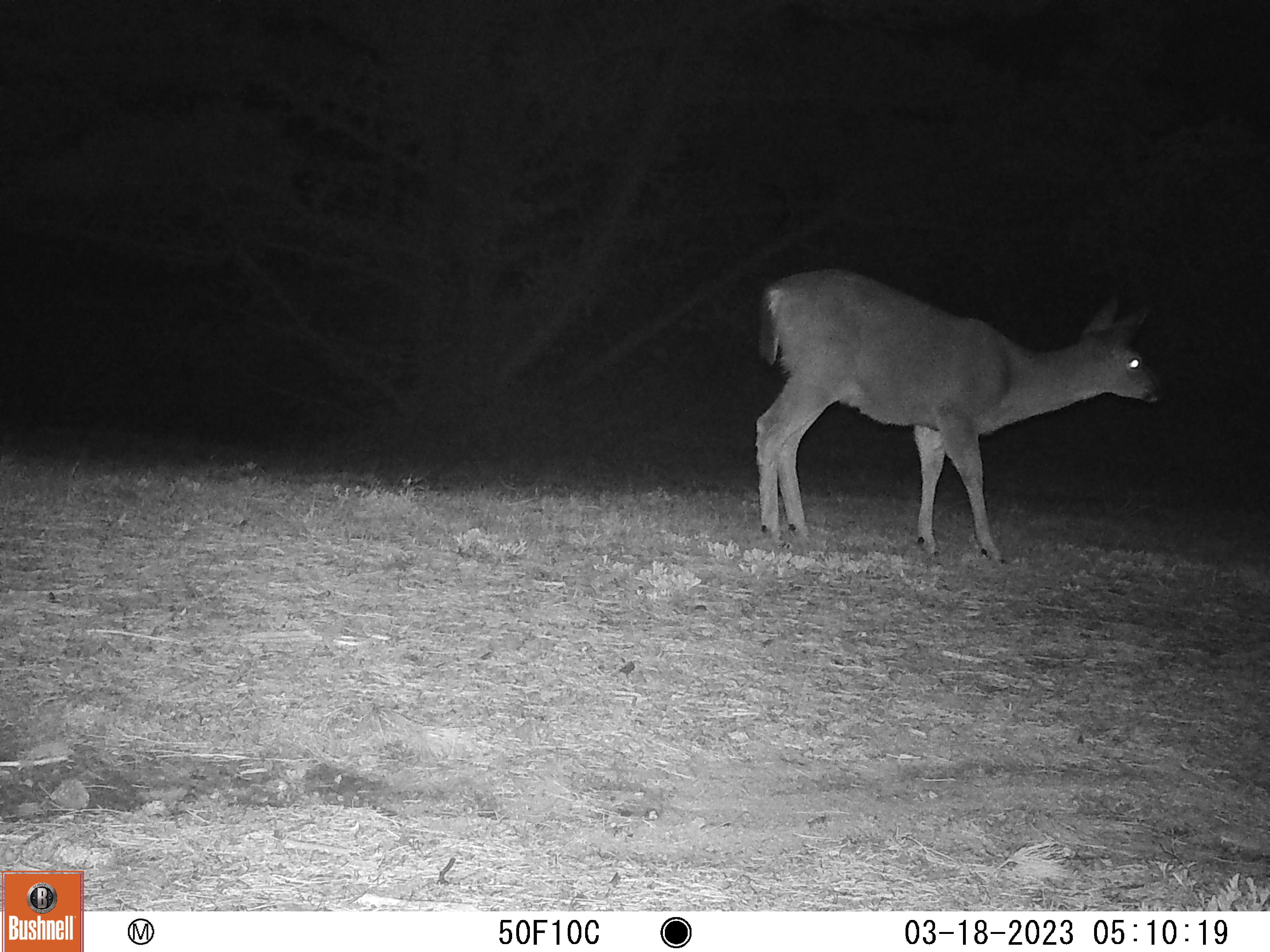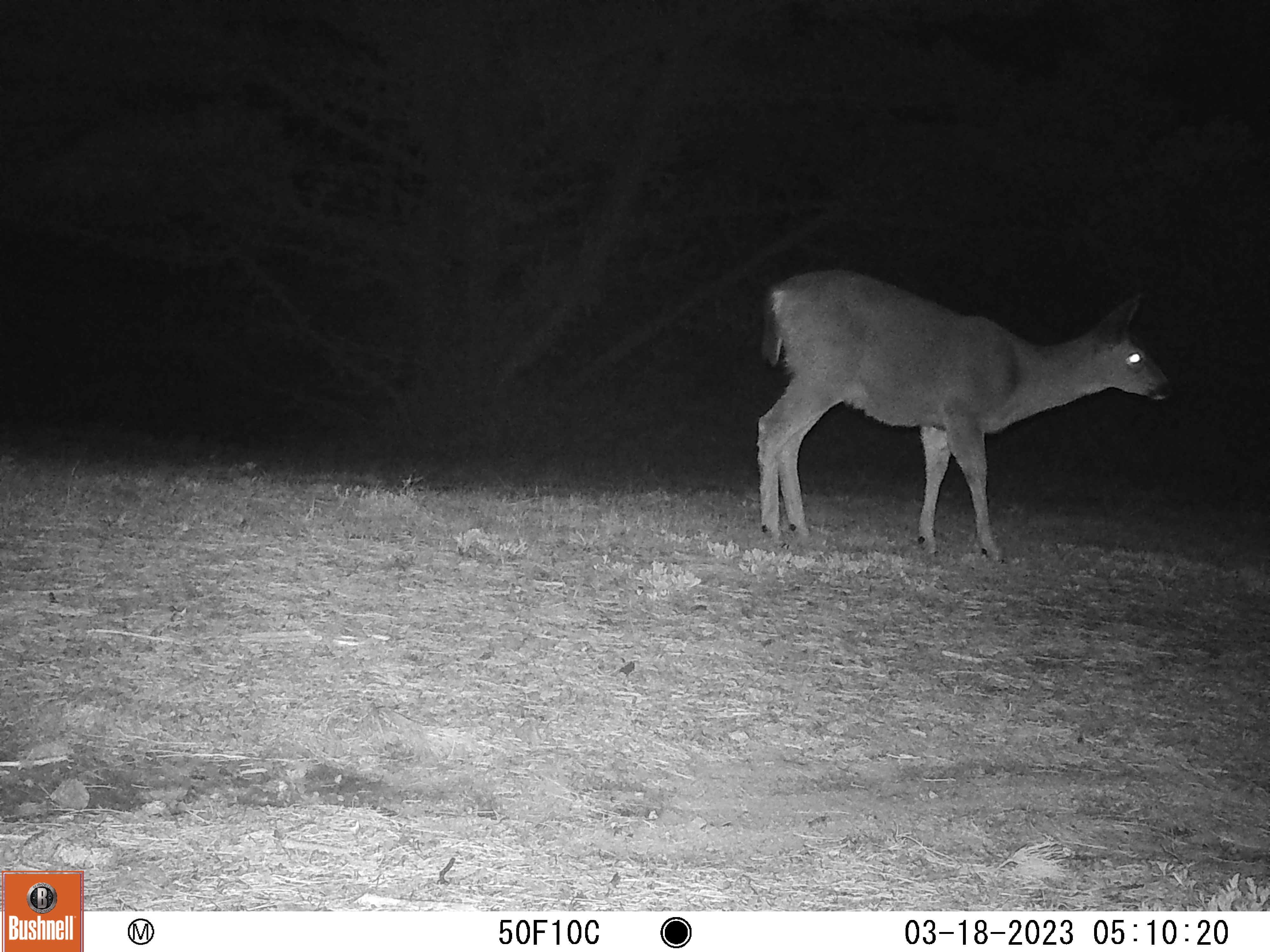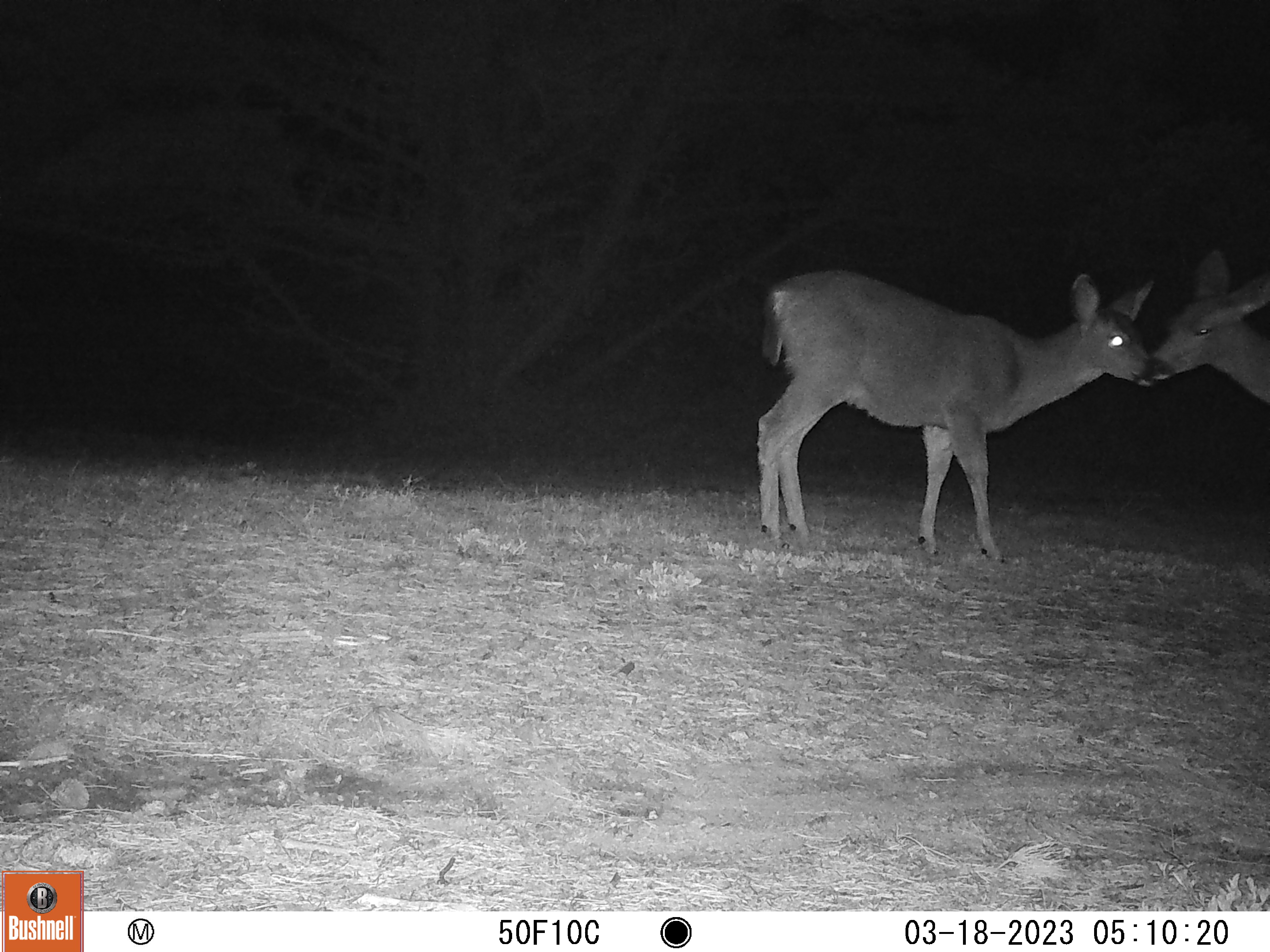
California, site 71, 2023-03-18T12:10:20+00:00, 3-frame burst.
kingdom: Animalia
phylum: Chordata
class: Mammalia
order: Artiodactyla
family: Cervidae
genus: Odocoileus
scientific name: Odocoileus hemionus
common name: mule deer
Mule deer (Odocoileus hemionus).